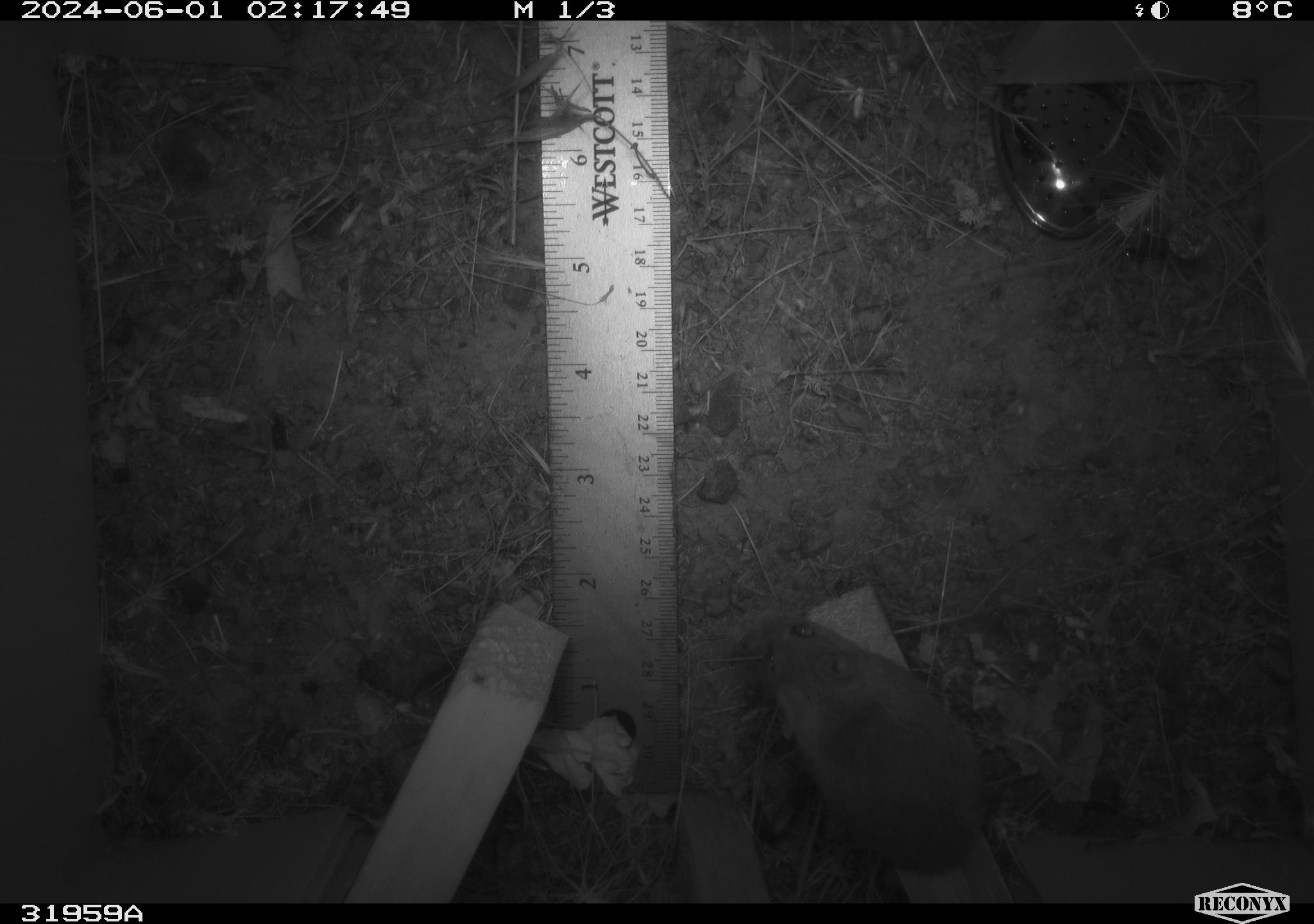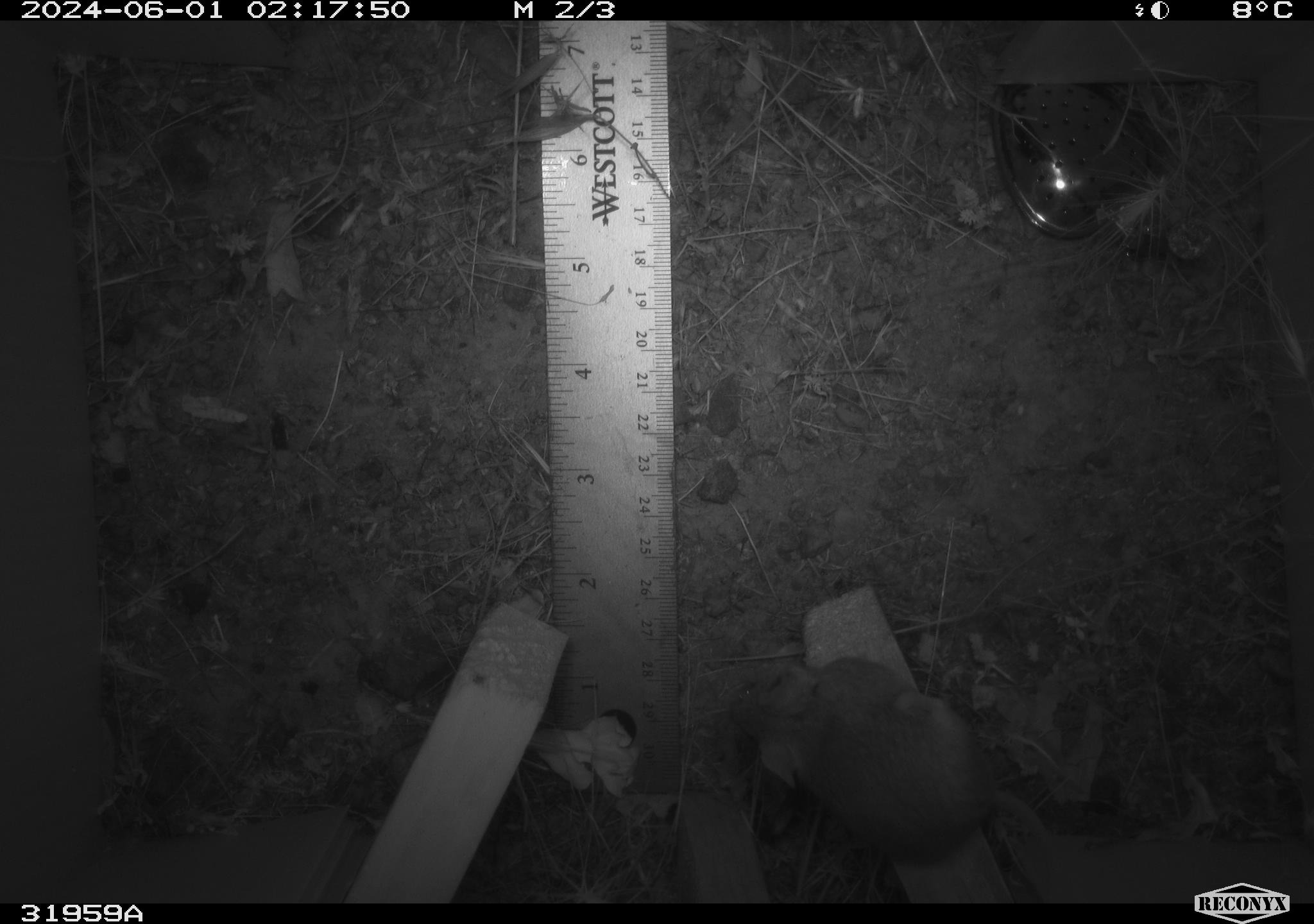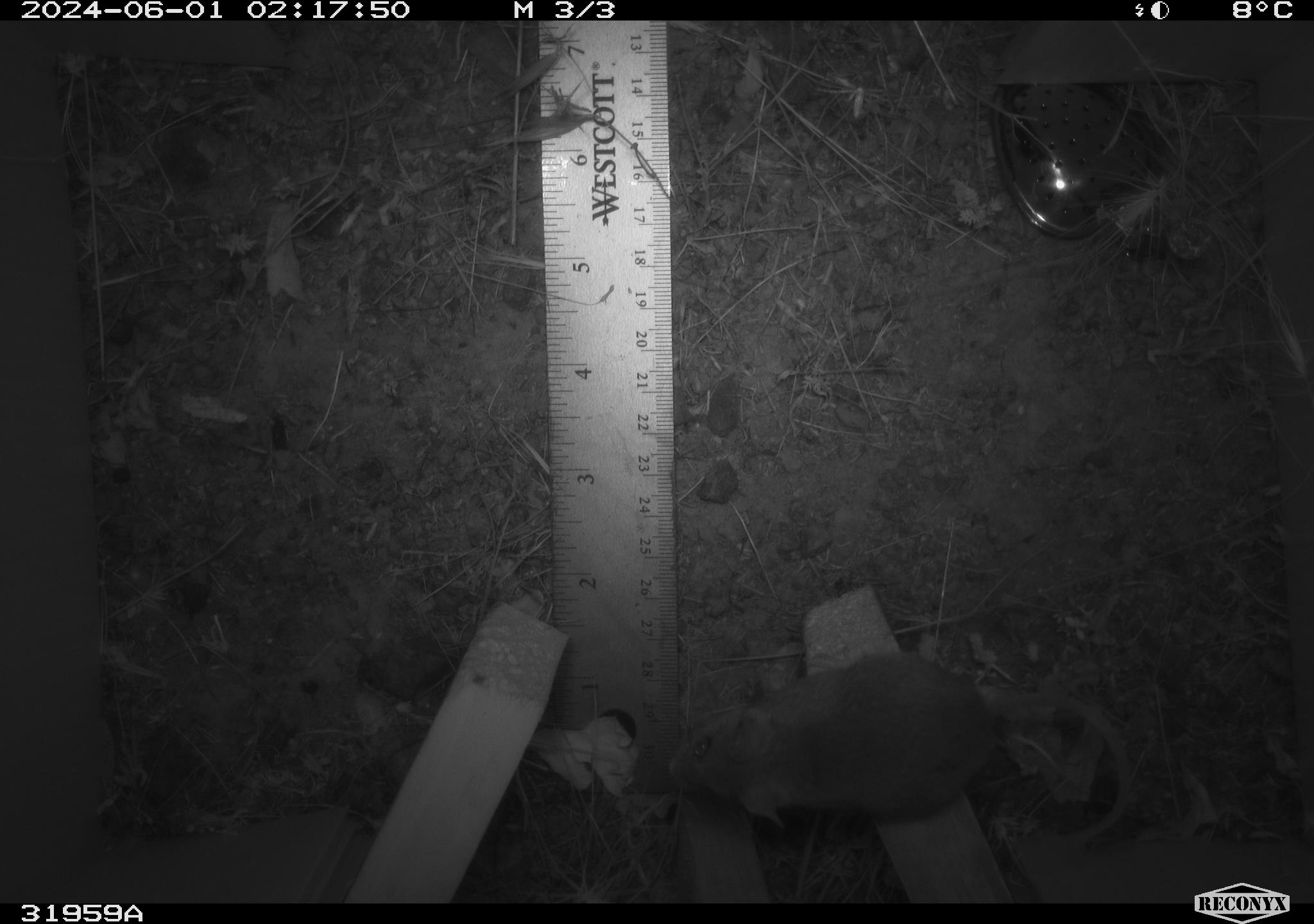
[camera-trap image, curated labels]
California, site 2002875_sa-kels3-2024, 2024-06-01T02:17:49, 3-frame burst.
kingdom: Animalia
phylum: Chordata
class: Mammalia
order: Rodentia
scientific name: Rodentia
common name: rodent